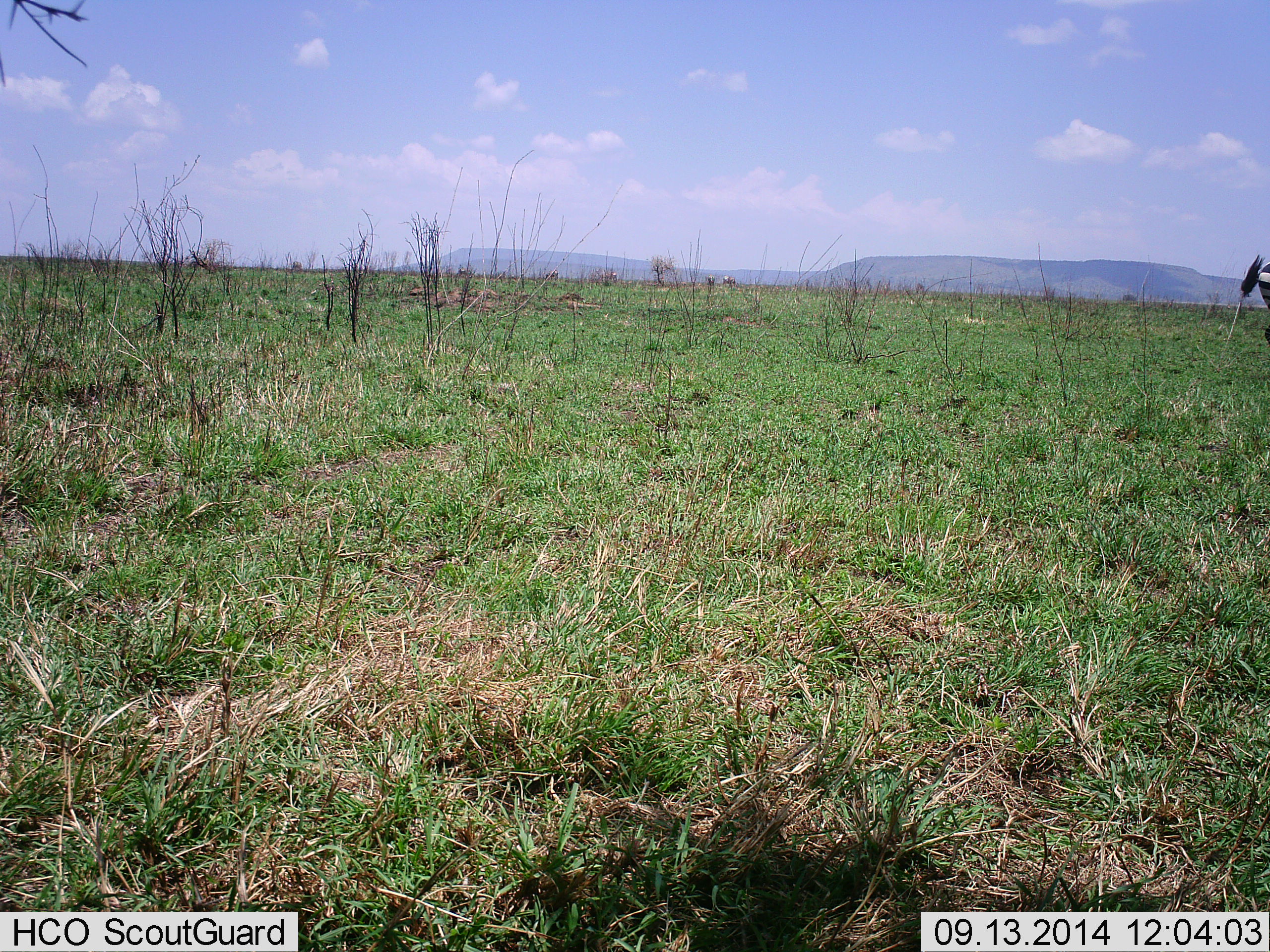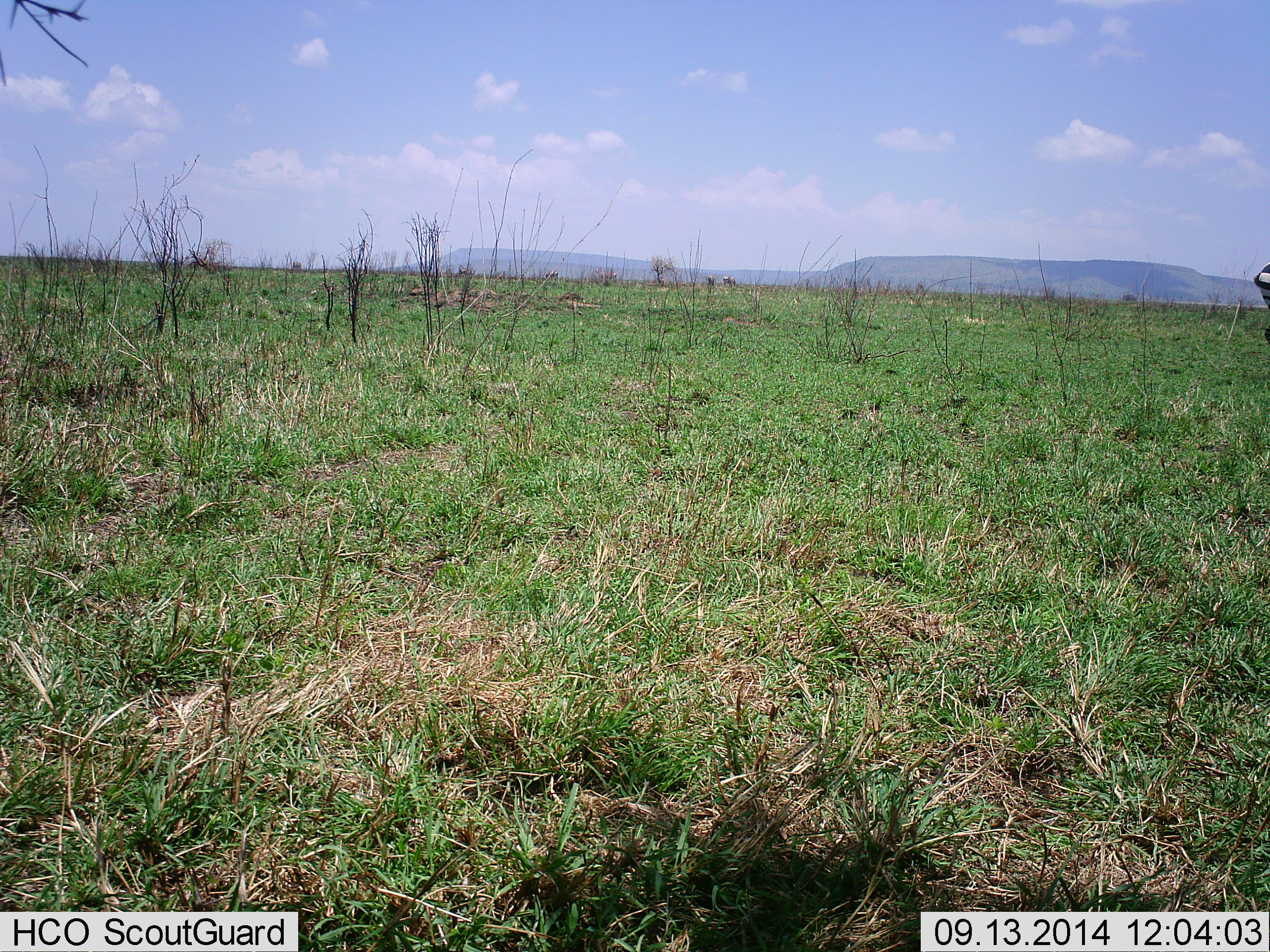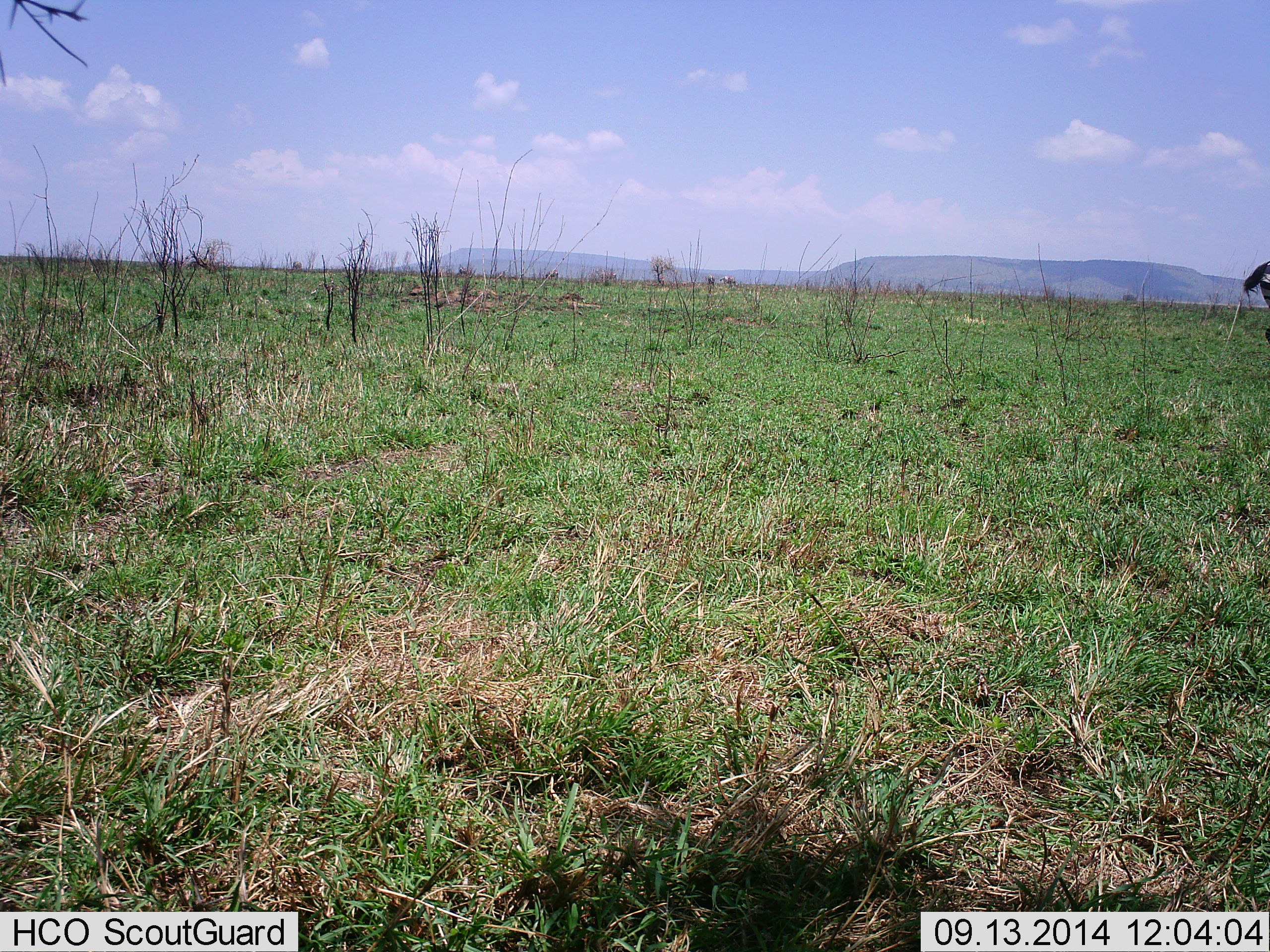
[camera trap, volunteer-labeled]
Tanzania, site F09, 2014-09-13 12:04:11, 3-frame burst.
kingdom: Animalia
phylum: Chordata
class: Mammalia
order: Perissodactyla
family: Equidae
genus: Equus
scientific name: Equus quagga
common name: plains zebra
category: zebra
Zebra (plains zebra) (Equus quagga), count 1. Behavior (volunteer vote fractions): standing 100%, resting 0%, moving 0%, interacting 0%. Young present (vote fraction): 0%. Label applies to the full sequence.